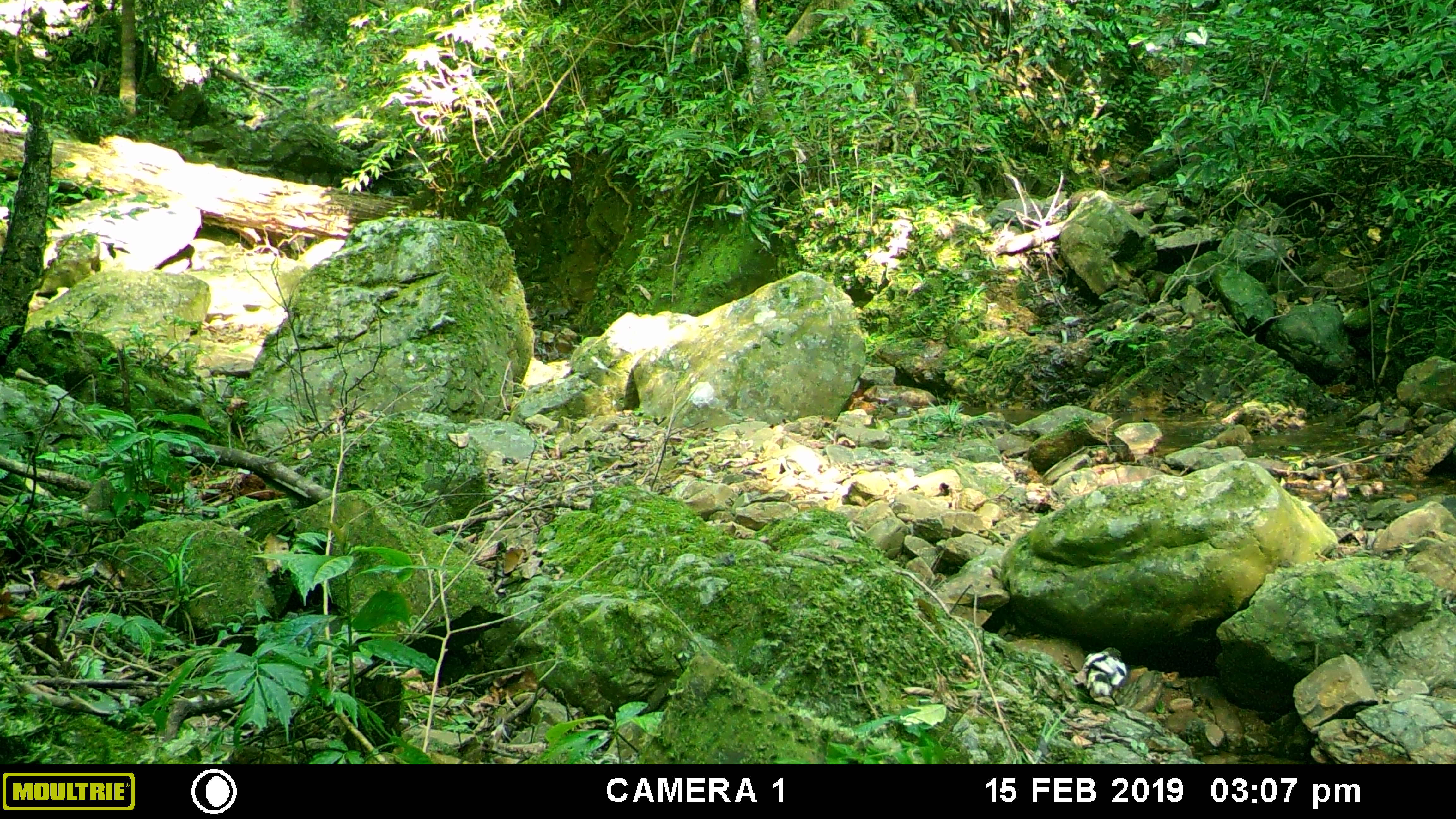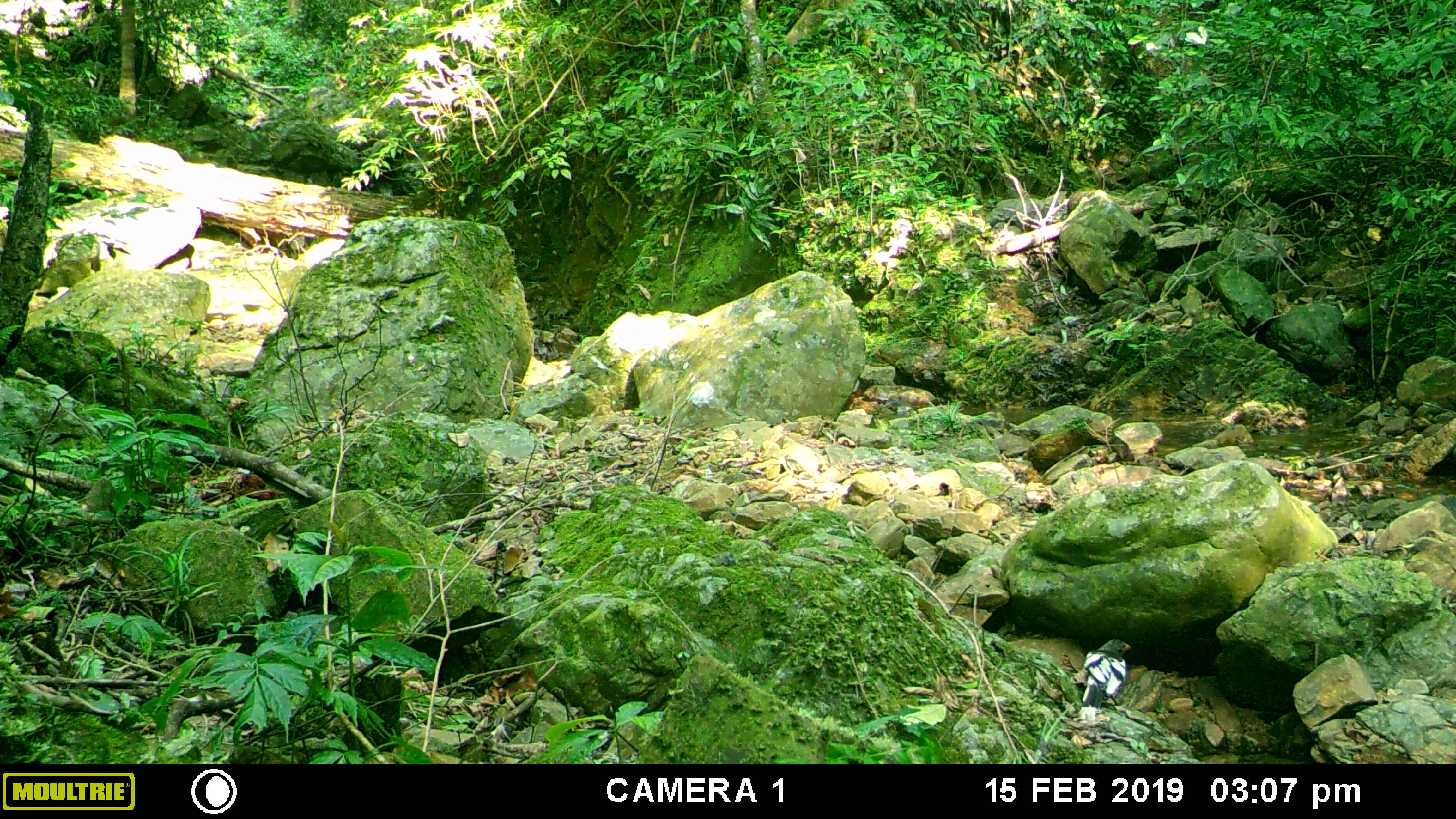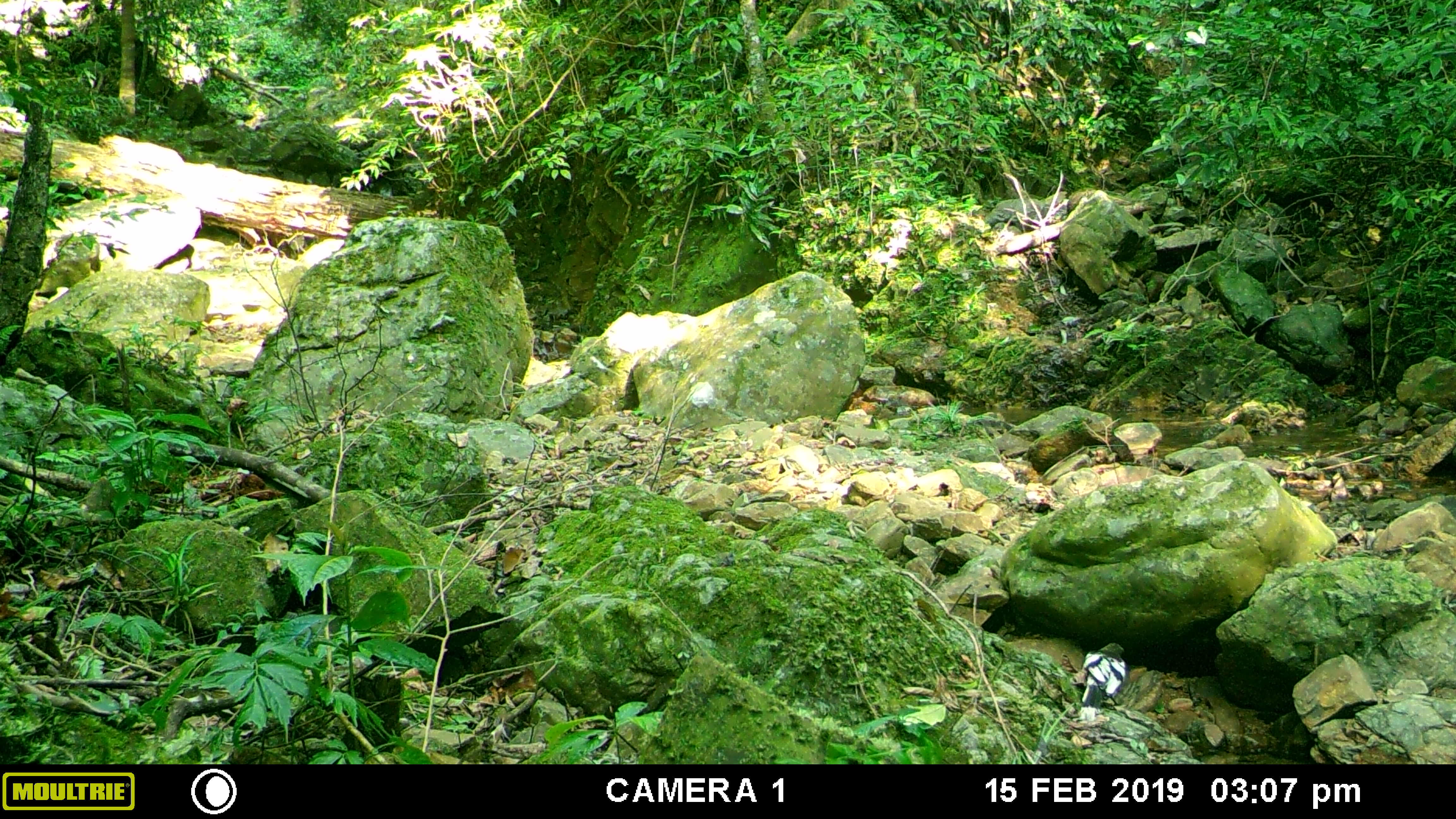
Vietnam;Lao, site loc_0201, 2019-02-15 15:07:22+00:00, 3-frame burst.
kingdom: Animalia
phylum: Chordata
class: Aves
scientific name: Aves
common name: bird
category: unidentified bird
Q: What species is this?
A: Unidentified bird (bird) (Aves).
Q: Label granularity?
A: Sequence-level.